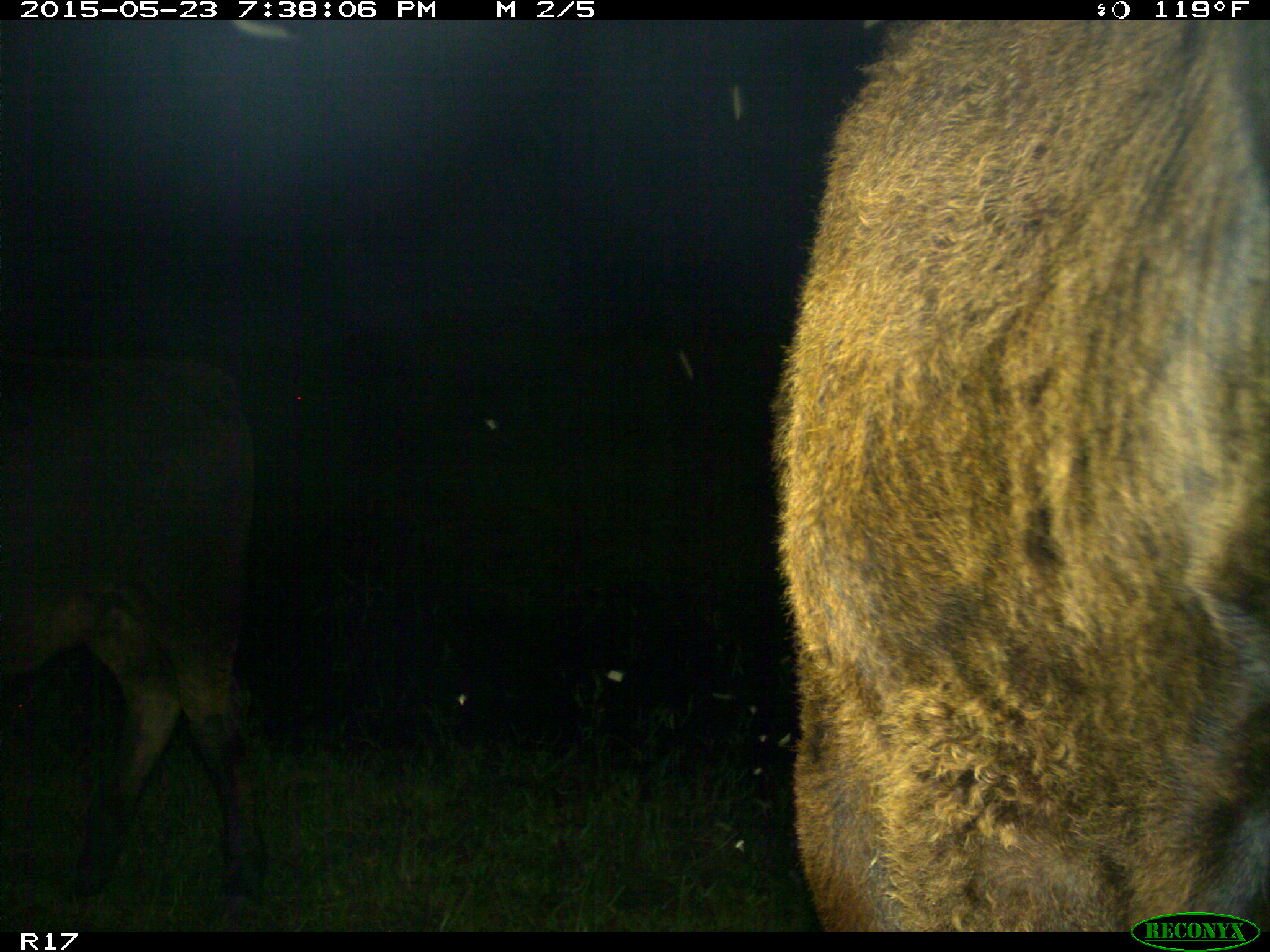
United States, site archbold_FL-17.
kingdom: Animalia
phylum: Chordata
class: Mammalia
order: Artiodactyla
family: Bovidae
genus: Bos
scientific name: Bos taurus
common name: domestic cow